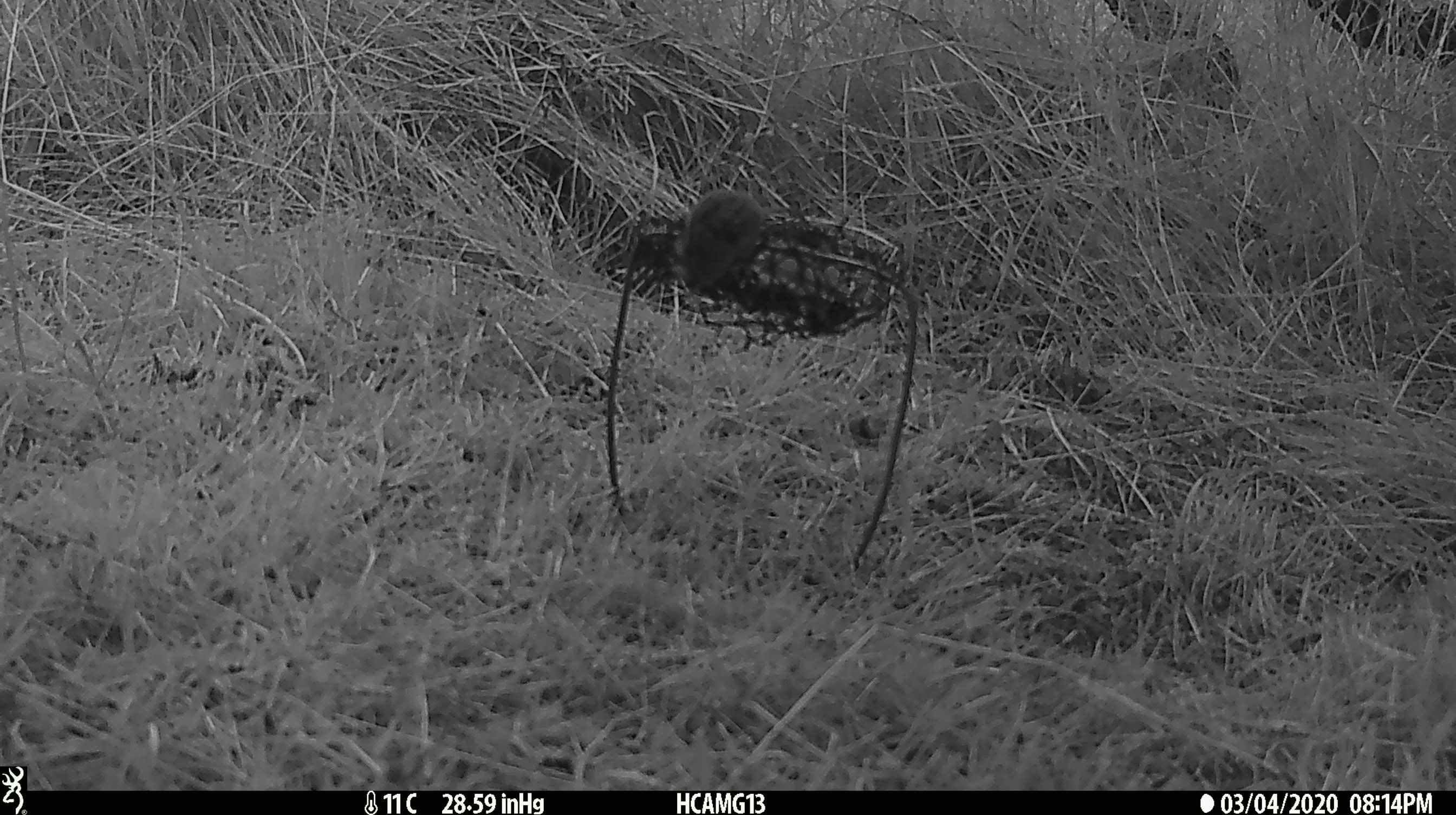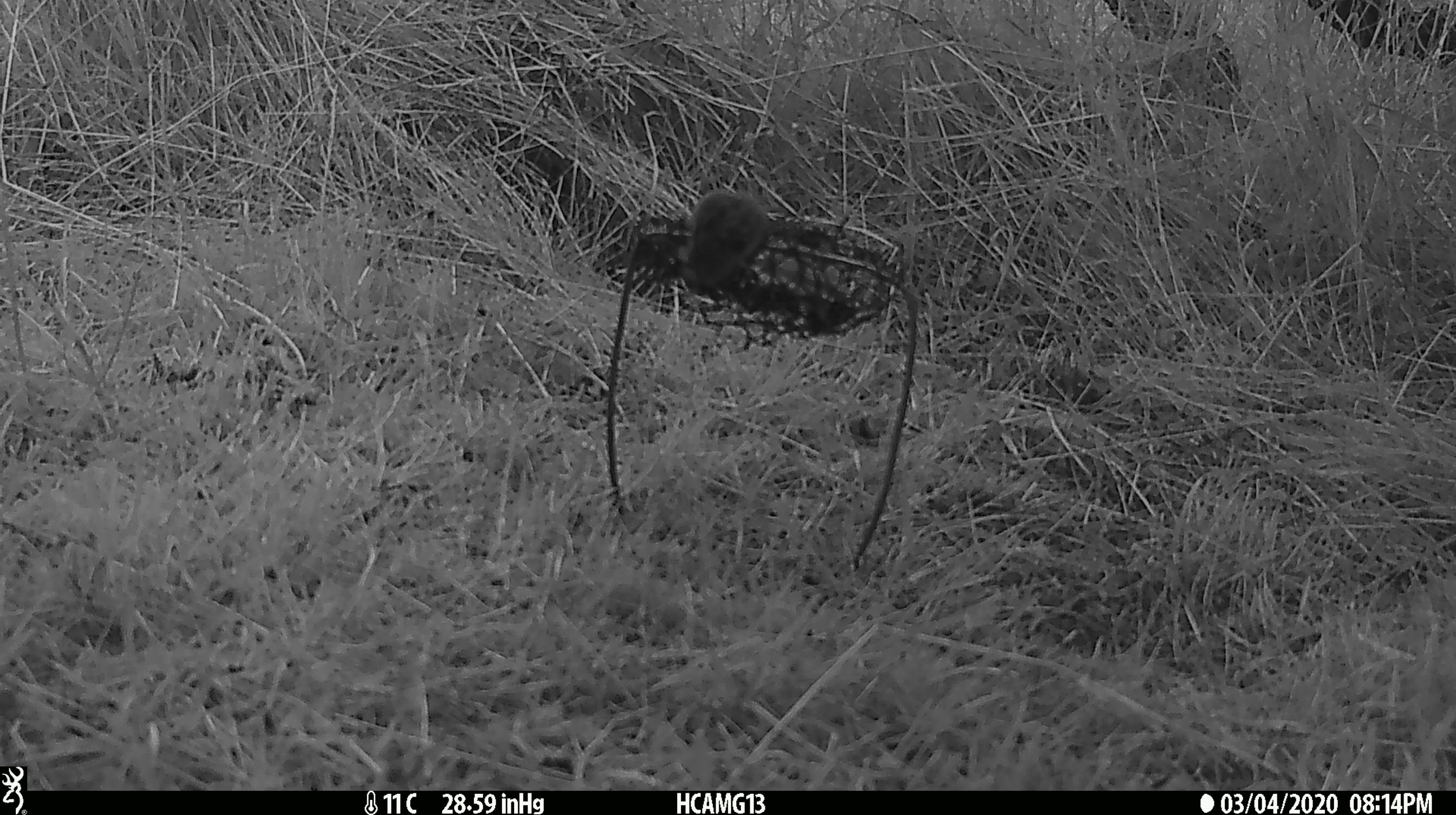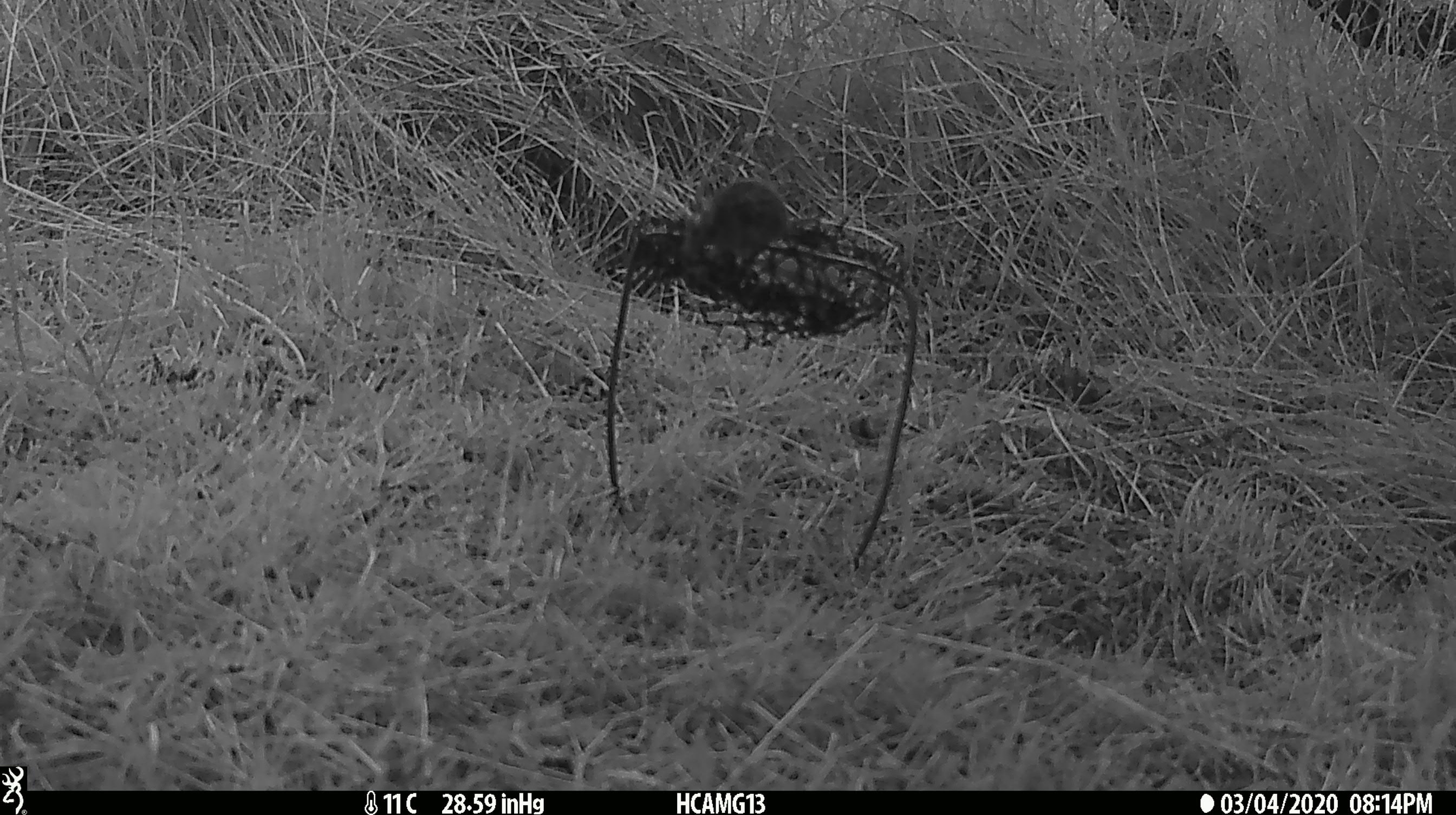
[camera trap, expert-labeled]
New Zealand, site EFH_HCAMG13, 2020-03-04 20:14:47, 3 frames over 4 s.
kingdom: Animalia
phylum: Chordata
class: Mammalia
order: Rodentia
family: Muridae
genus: Mus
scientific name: Mus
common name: mouse